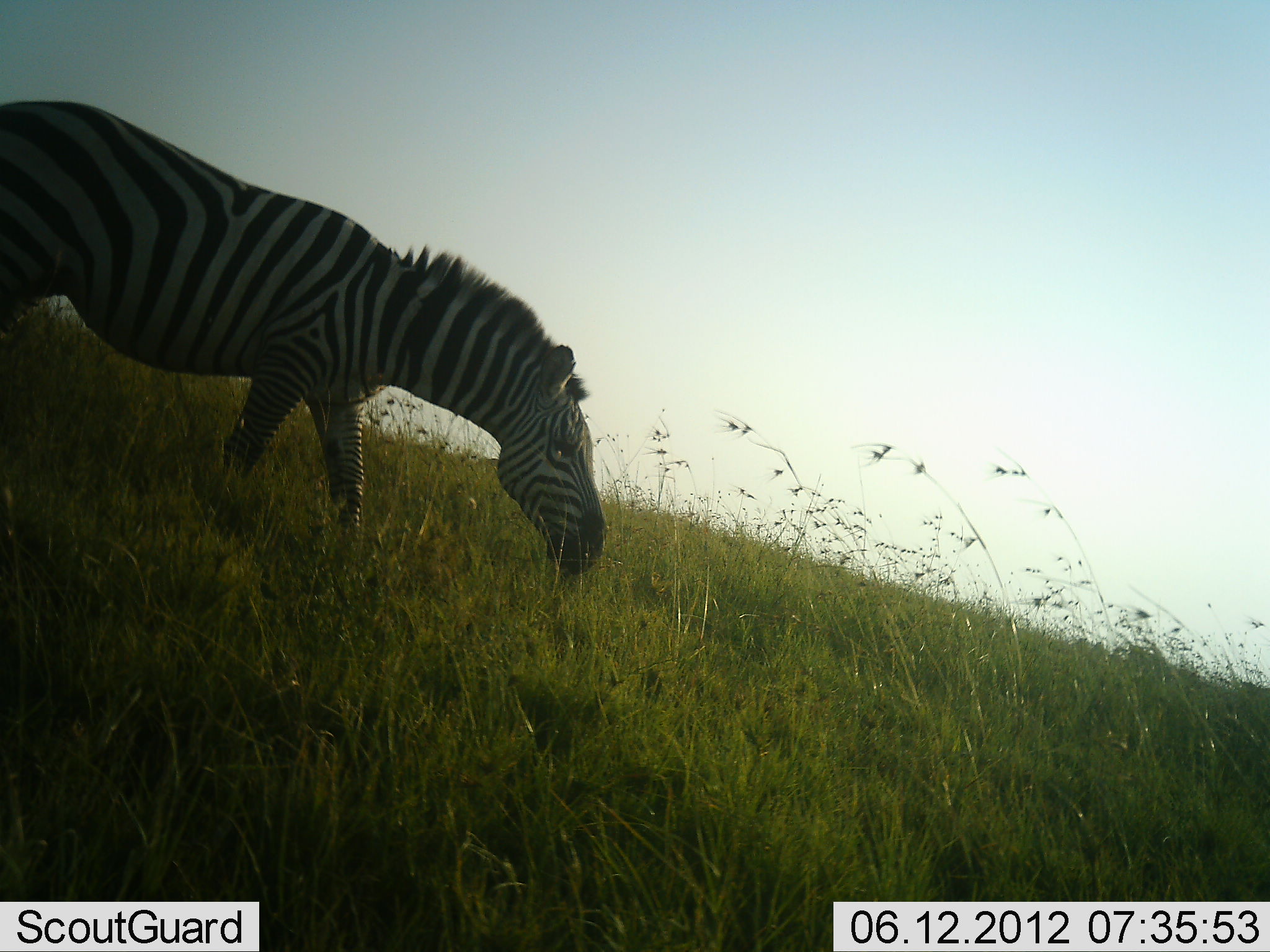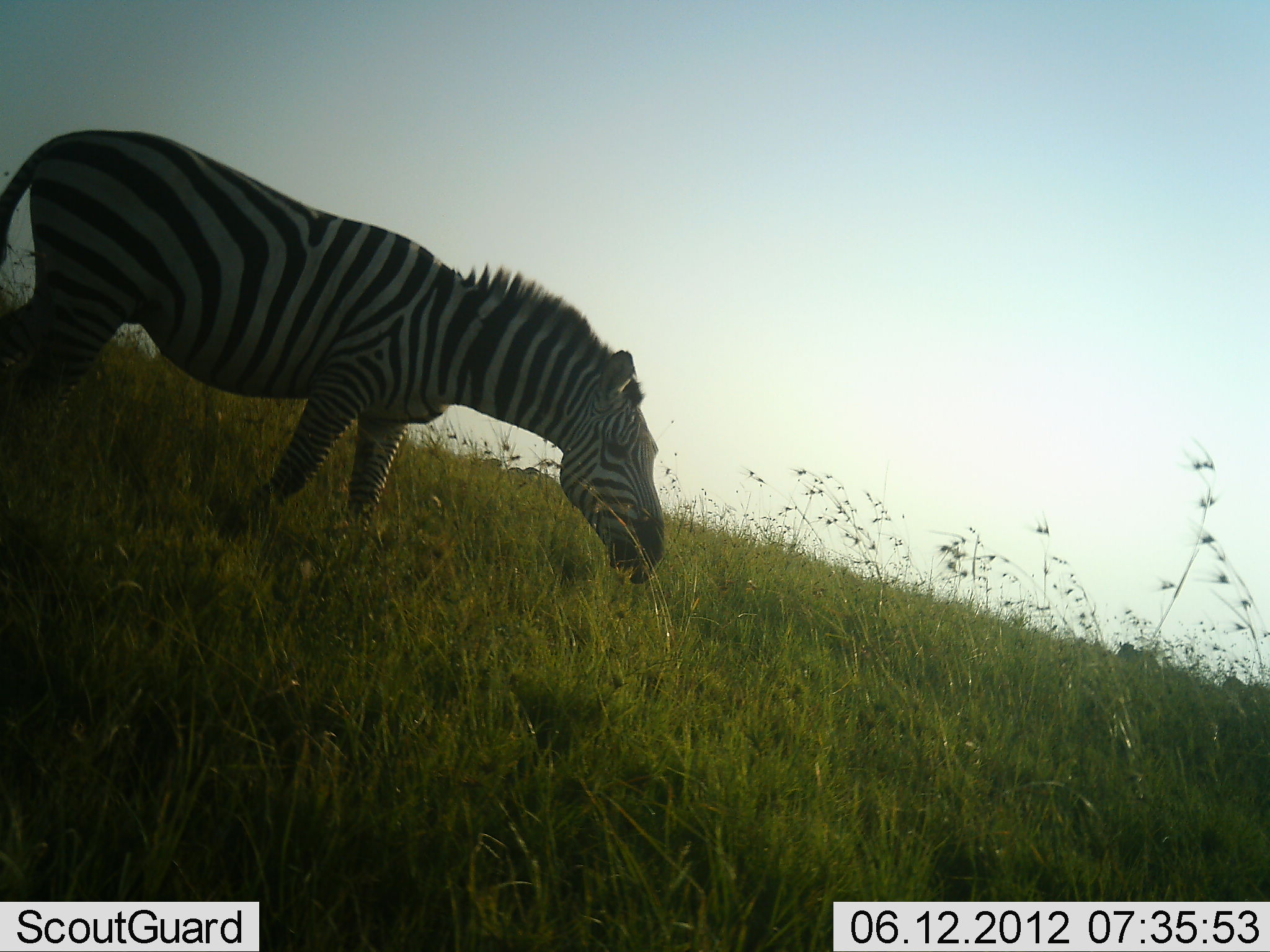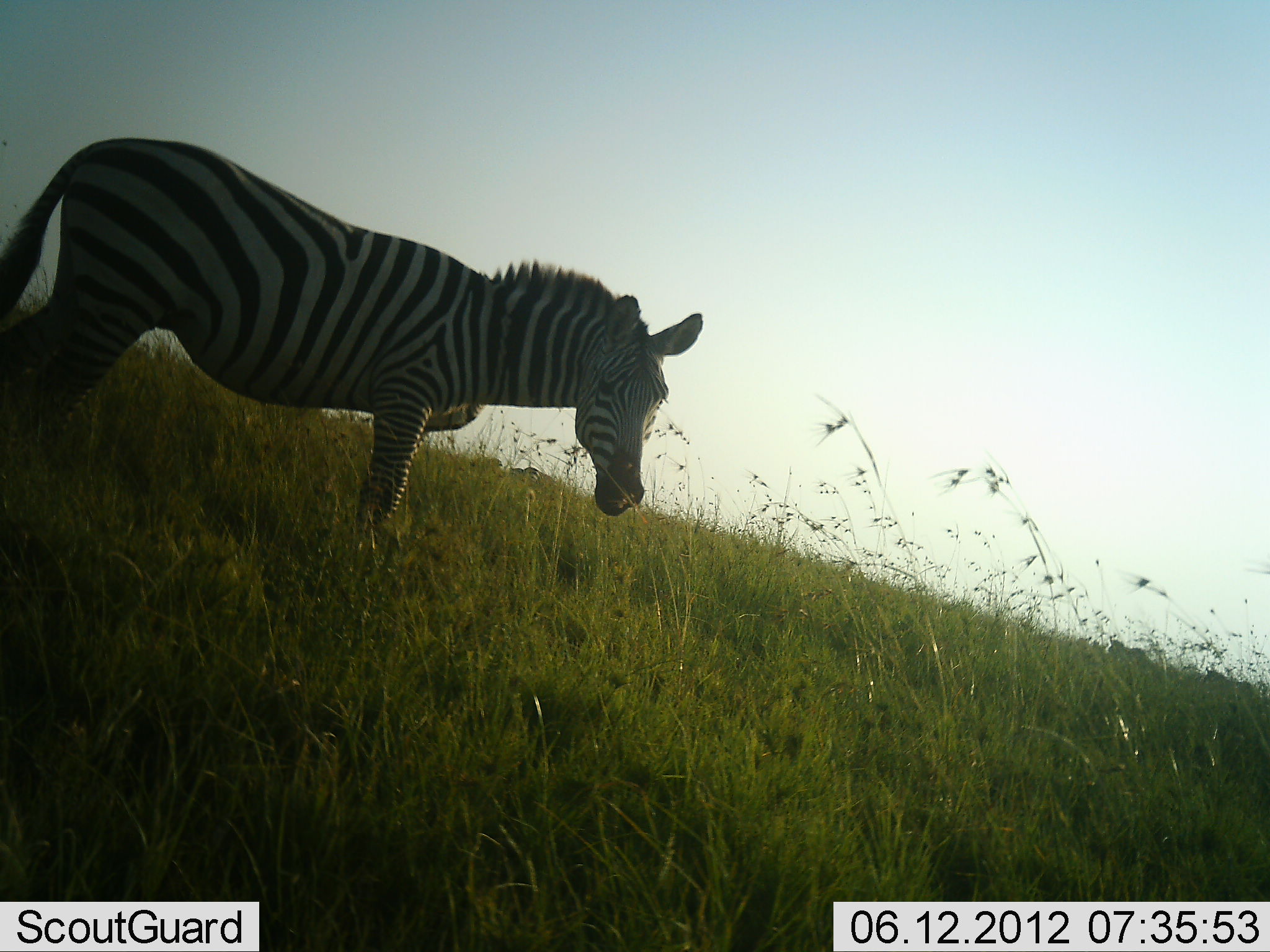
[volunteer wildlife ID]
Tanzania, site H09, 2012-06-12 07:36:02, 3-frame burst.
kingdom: Animalia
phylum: Chordata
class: Mammalia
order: Perissodactyla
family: Equidae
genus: Equus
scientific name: Equus quagga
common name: plains zebra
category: zebra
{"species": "zebra (plains zebra) (Equus quagga)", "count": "1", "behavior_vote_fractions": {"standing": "40%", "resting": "0%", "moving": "10%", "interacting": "0%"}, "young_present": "0%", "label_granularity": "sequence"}